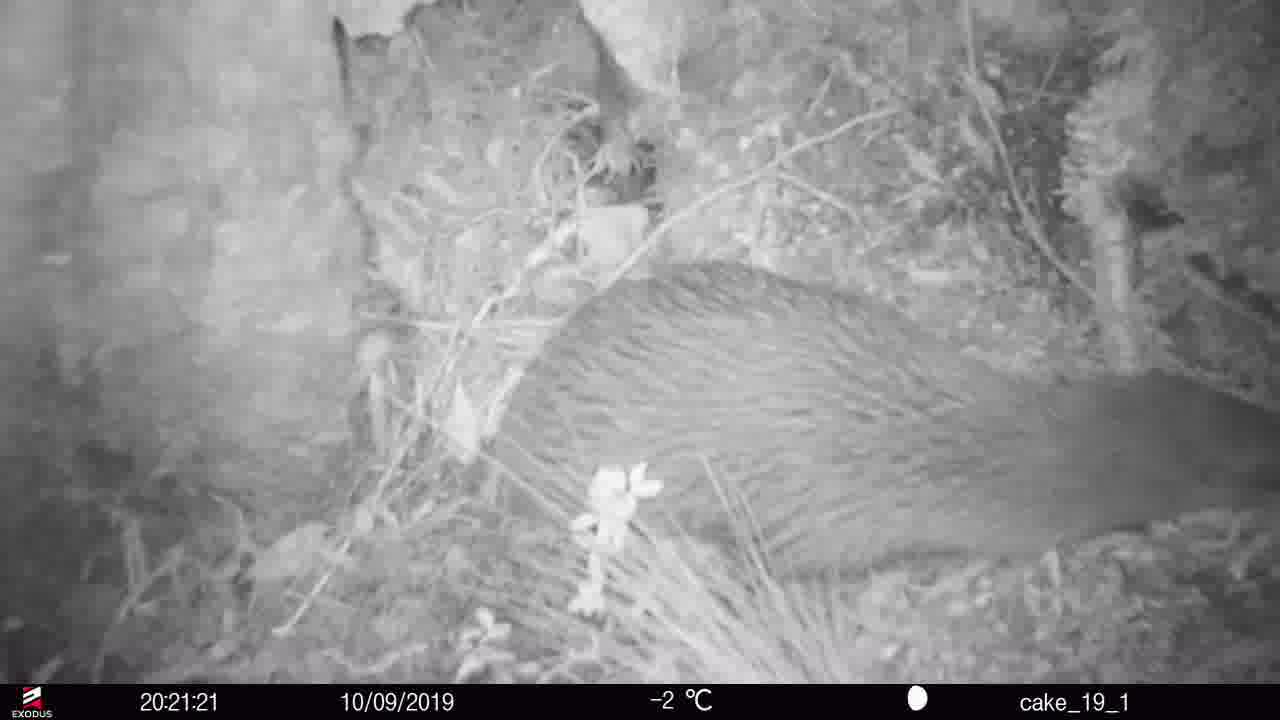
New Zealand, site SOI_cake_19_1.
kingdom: Animalia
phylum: Chordata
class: Aves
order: Apterygiformes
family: Apterygidae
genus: Apteryx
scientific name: Apteryx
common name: kiwi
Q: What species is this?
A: Kiwi (Apteryx).